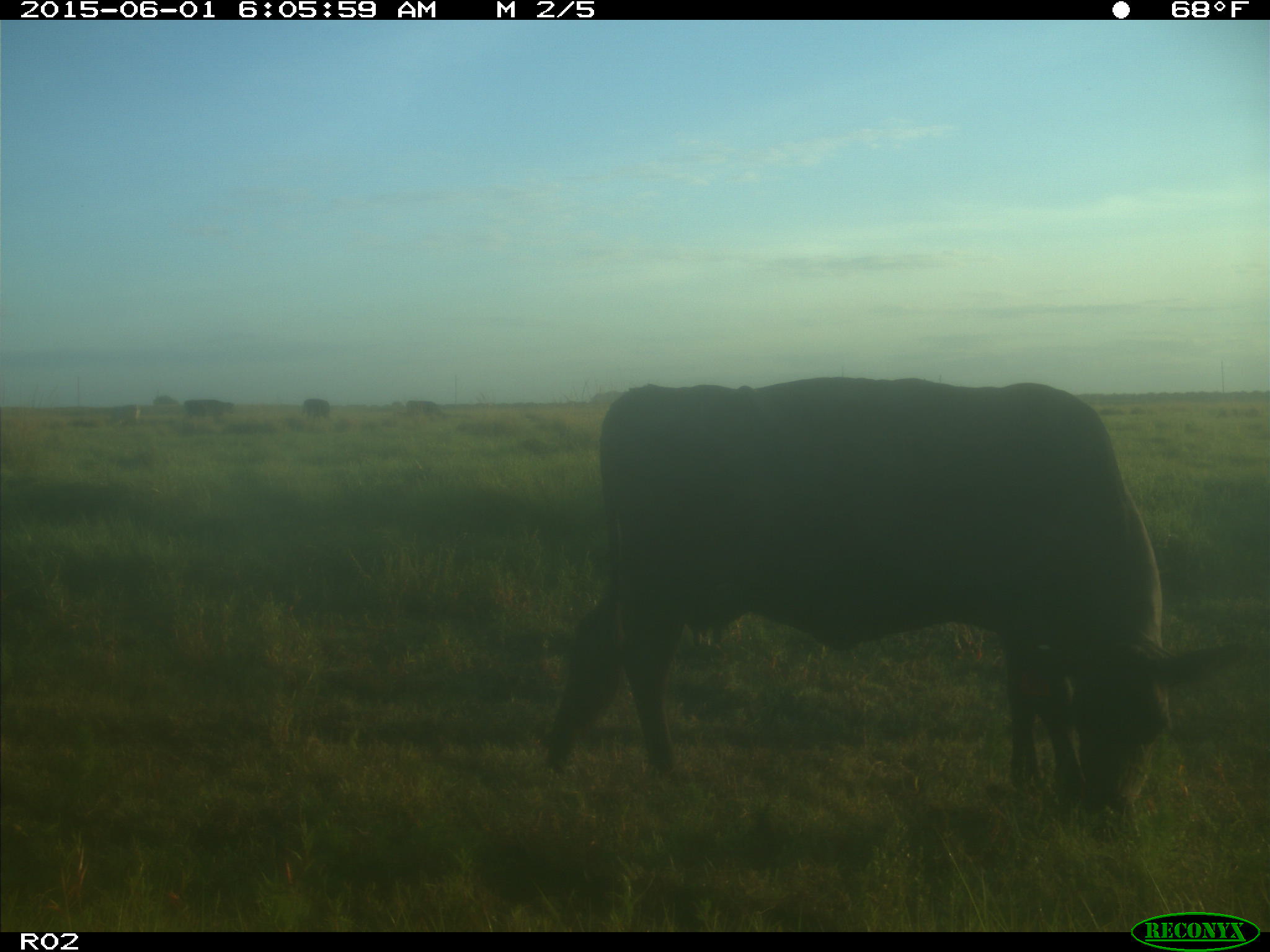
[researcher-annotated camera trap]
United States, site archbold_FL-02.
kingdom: Animalia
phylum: Chordata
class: Mammalia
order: Artiodactyla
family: Bovidae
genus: Bos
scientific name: Bos taurus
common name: domestic cow